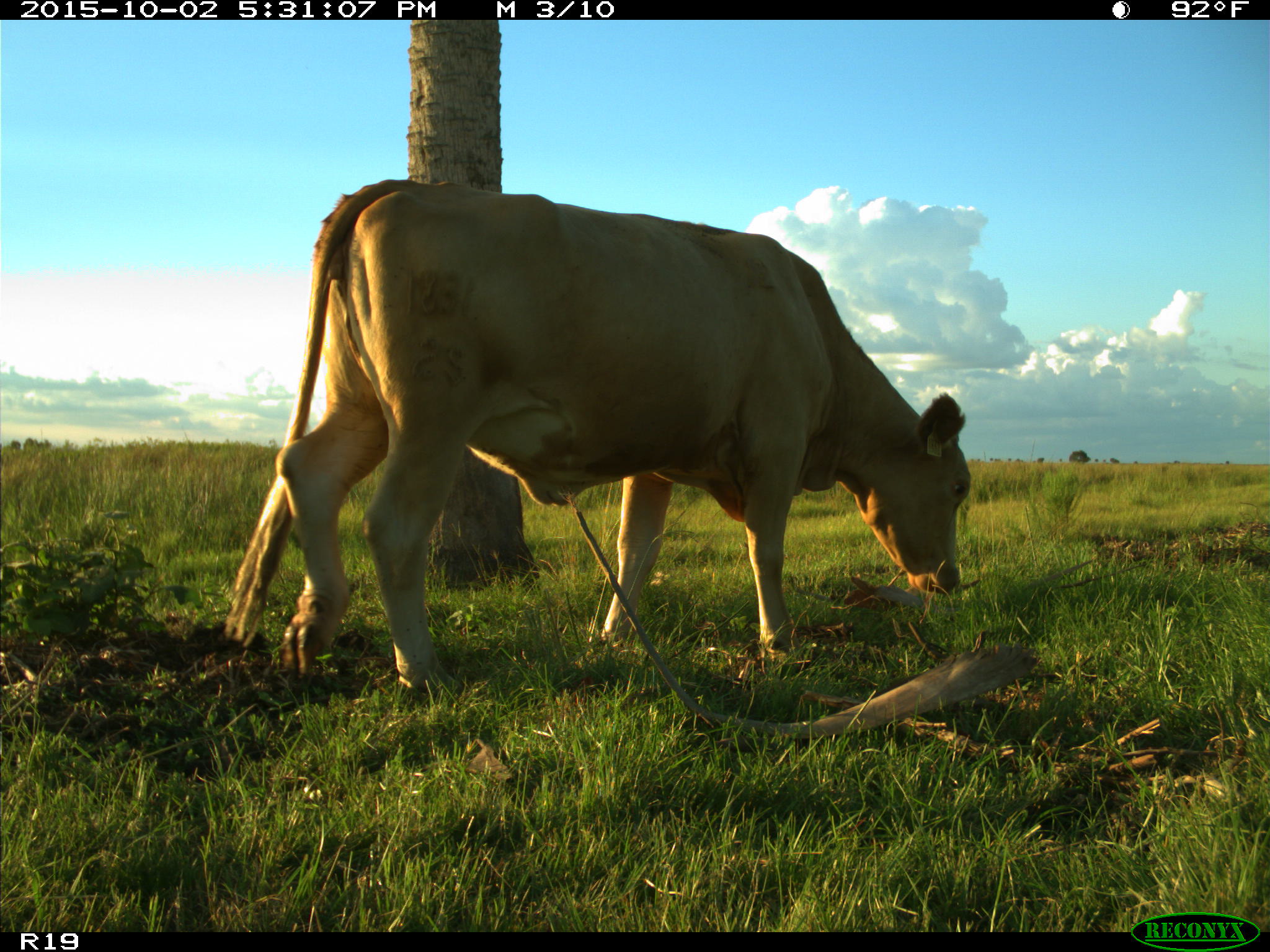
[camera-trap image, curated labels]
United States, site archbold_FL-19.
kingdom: Animalia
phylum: Chordata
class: Mammalia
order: Artiodactyla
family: Bovidae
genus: Bos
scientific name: Bos taurus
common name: domestic cow